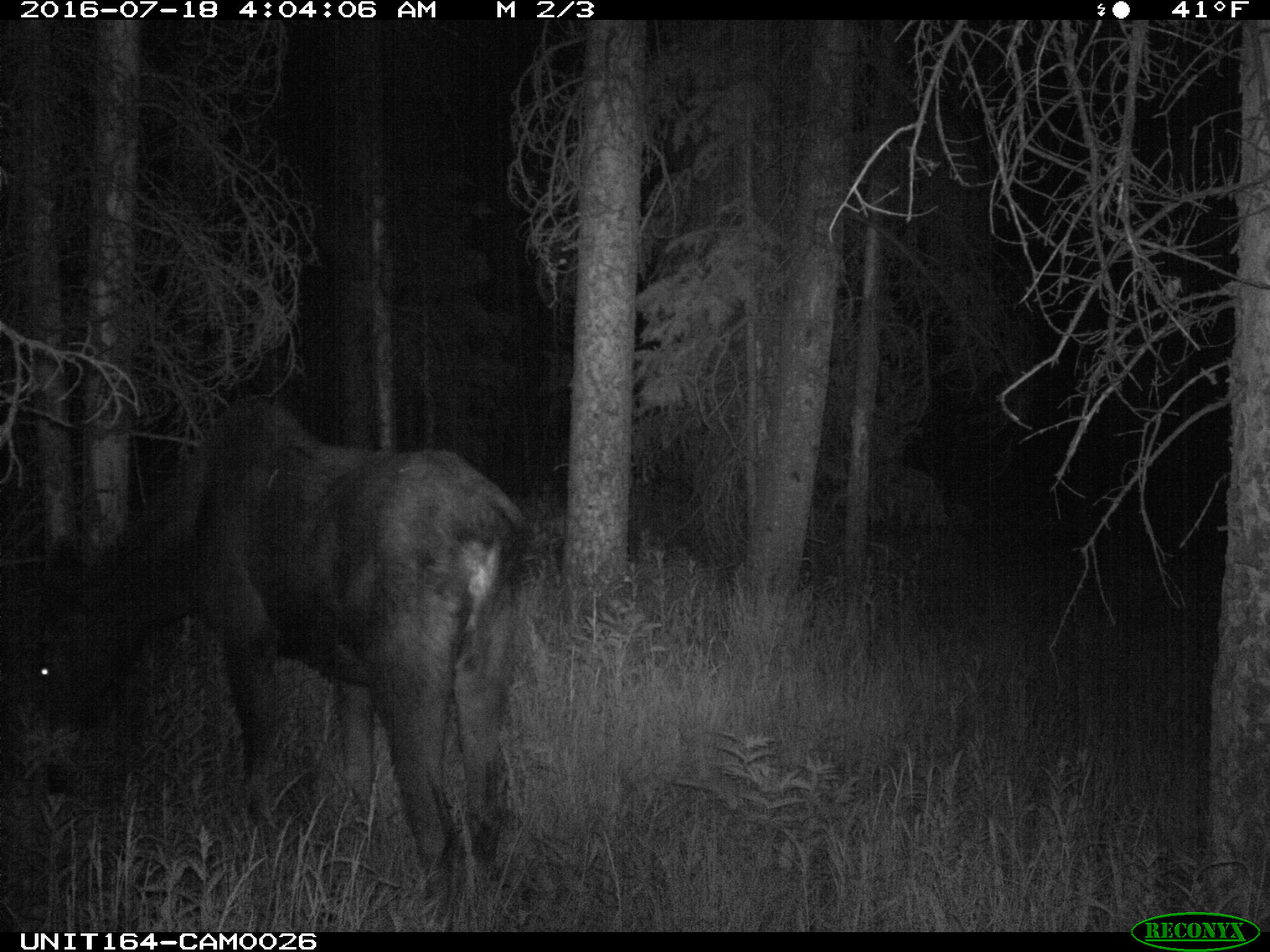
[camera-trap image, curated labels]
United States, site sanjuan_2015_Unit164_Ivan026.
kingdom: Animalia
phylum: Chordata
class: Mammalia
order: Artiodactyla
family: Cervidae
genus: Alces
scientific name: Alces alces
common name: moose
Alces alces (moose).